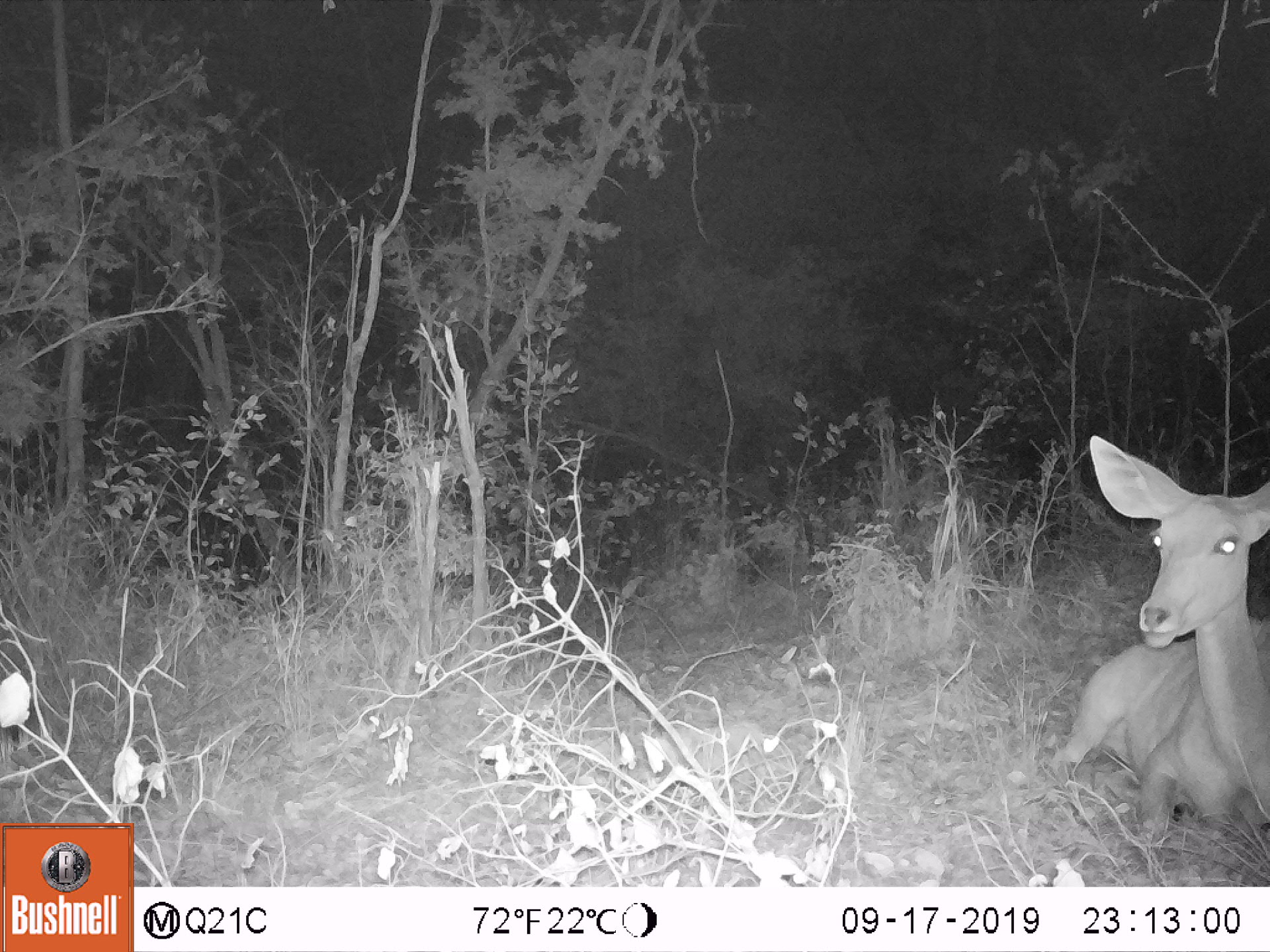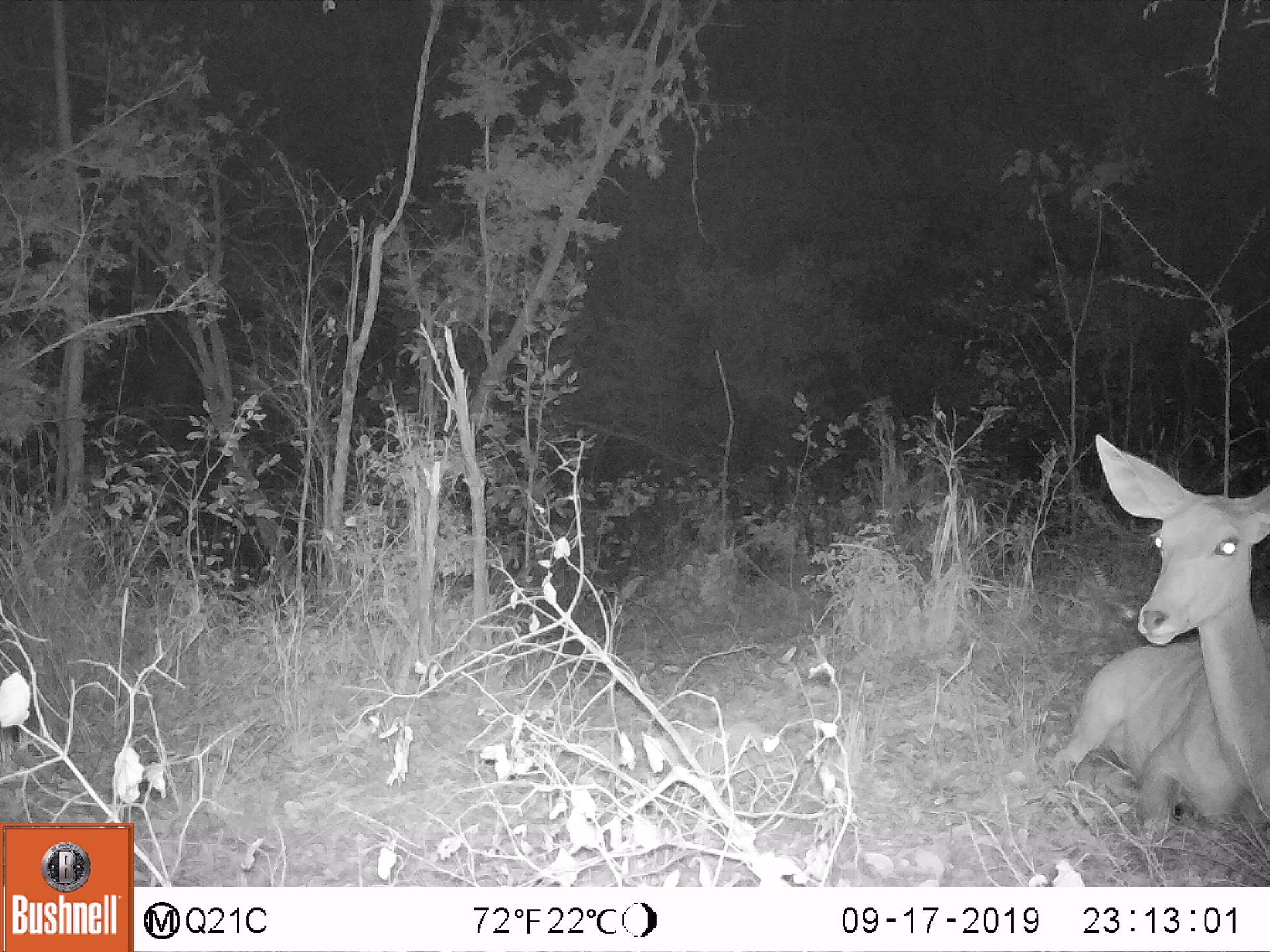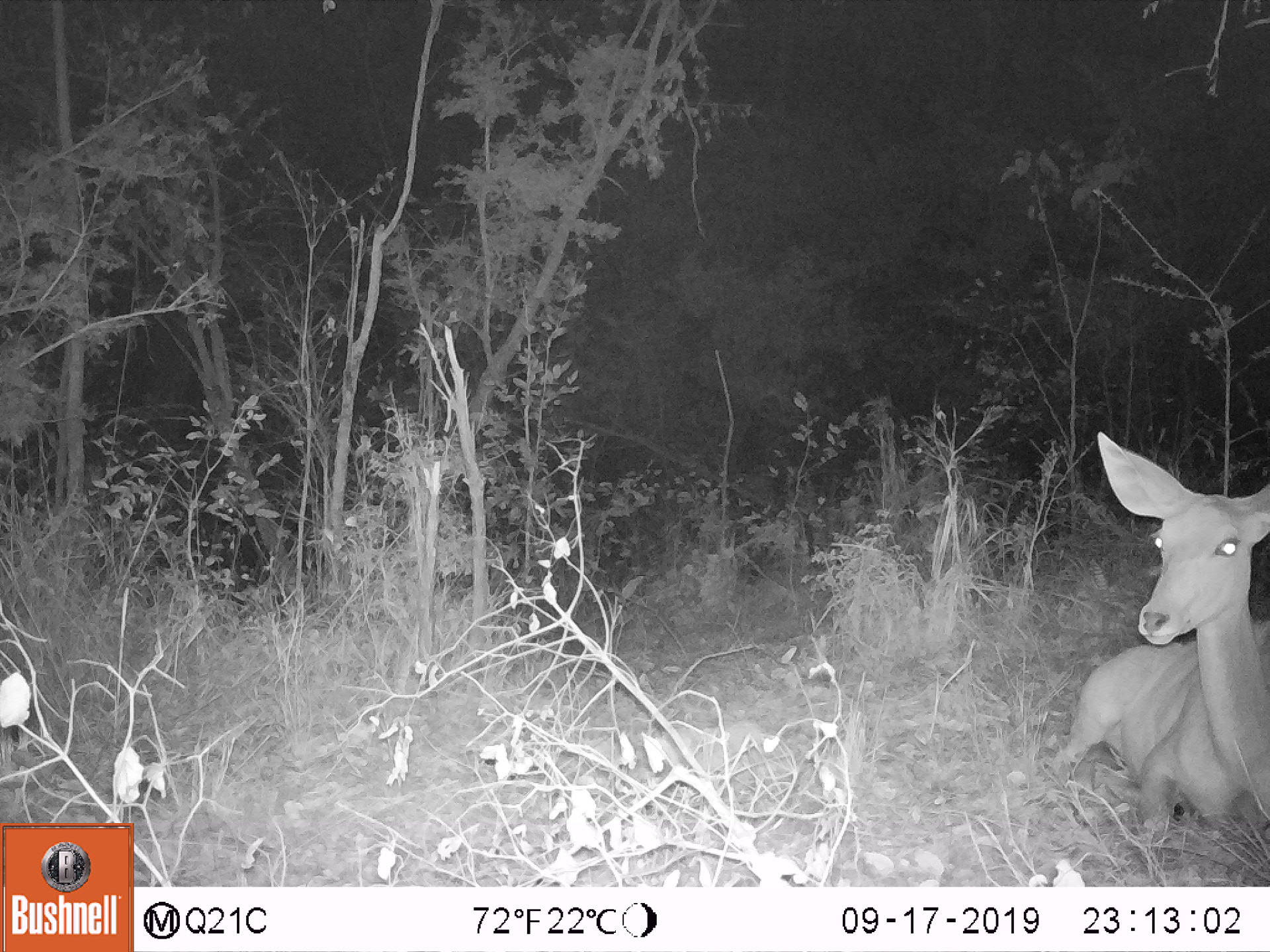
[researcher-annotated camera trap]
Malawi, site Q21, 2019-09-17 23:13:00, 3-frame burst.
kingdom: Animalia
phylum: Chordata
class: Mammalia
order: Artiodactyla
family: Bovidae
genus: Tragelaphus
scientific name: Tragelaphus strepsiceros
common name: greater kudu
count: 1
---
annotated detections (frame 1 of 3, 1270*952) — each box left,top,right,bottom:
greater kudu: 1047,427,1262,840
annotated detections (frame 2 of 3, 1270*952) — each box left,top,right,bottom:
greater kudu: 1049,419,1262,846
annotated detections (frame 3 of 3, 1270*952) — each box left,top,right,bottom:
greater kudu: 1047,424,1262,840